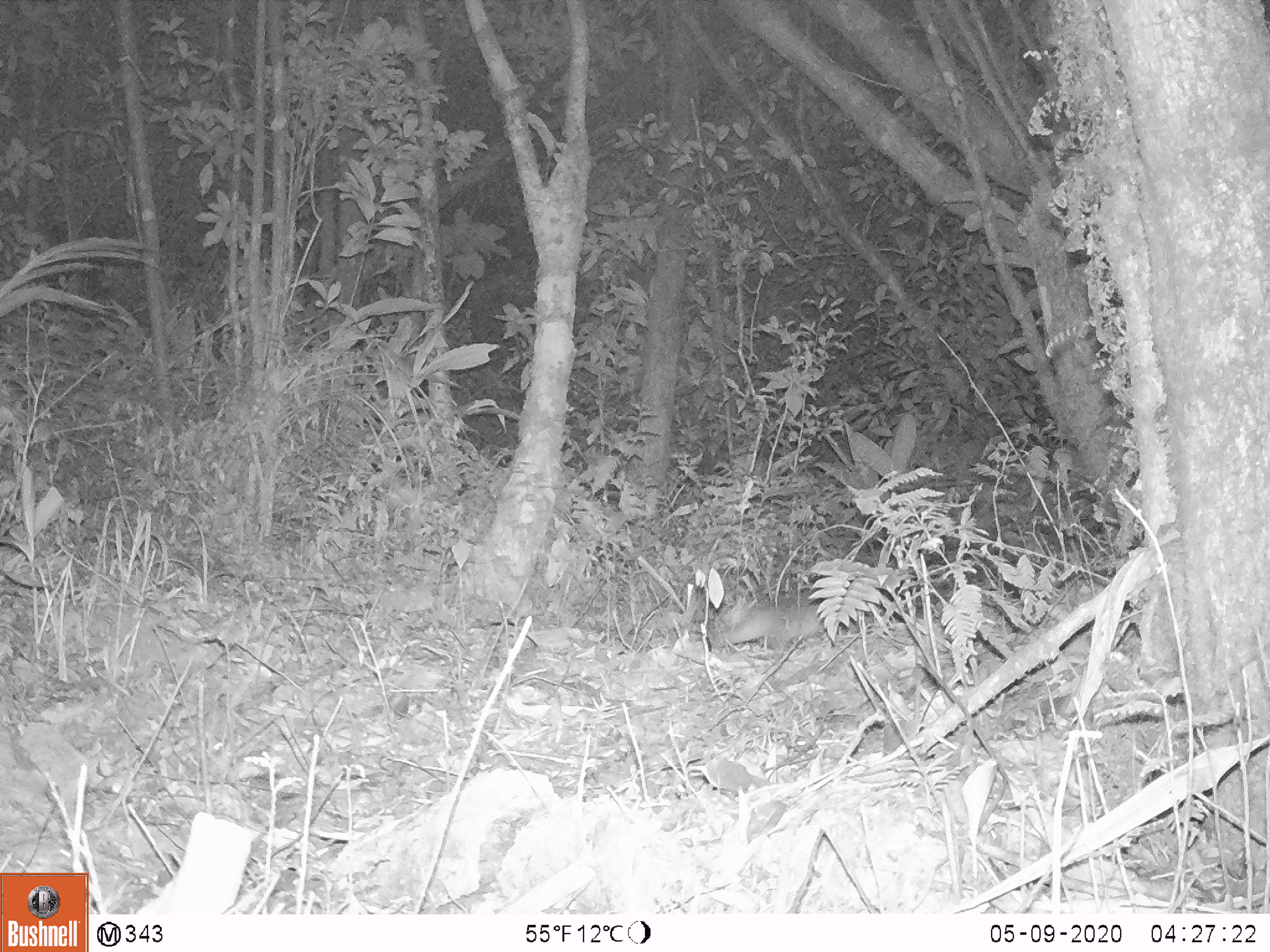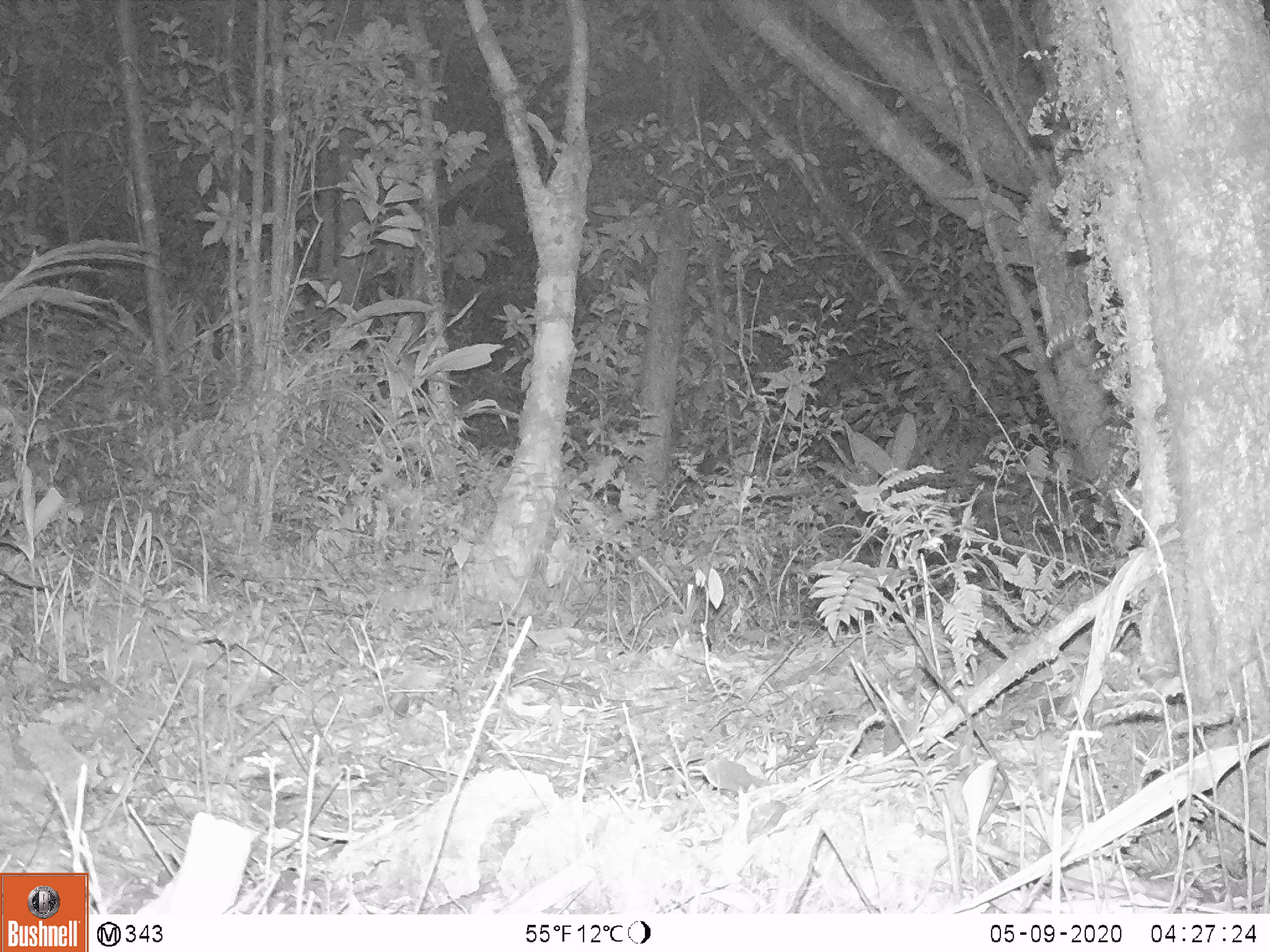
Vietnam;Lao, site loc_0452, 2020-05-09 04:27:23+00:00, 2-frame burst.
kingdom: Animalia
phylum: Chordata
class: Mammalia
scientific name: Mammalia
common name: mammal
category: unidentified small mammal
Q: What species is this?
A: Unidentified small mammal (mammal) (Mammalia).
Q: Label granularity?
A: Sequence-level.